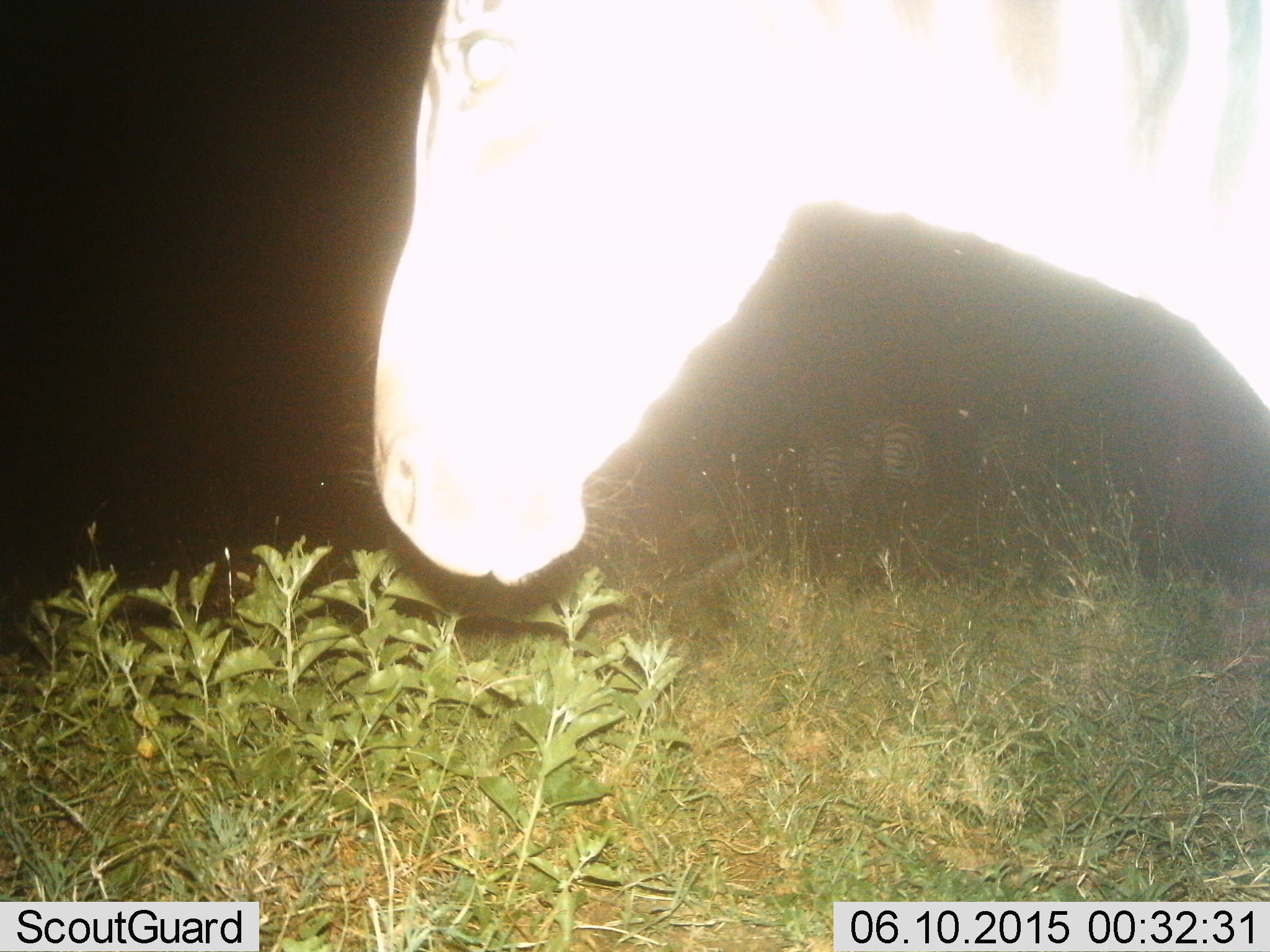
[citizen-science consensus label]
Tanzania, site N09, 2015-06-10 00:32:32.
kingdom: Animalia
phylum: Chordata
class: Mammalia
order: Perissodactyla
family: Equidae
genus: Equus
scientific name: Equus quagga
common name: plains zebra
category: zebra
Zebra (plains zebra) (Equus quagga), count 1. Behavior (volunteer vote fractions): standing 70%, resting 0%, moving 20%, interacting 0%. Young present (vote fraction): 0%. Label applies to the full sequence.